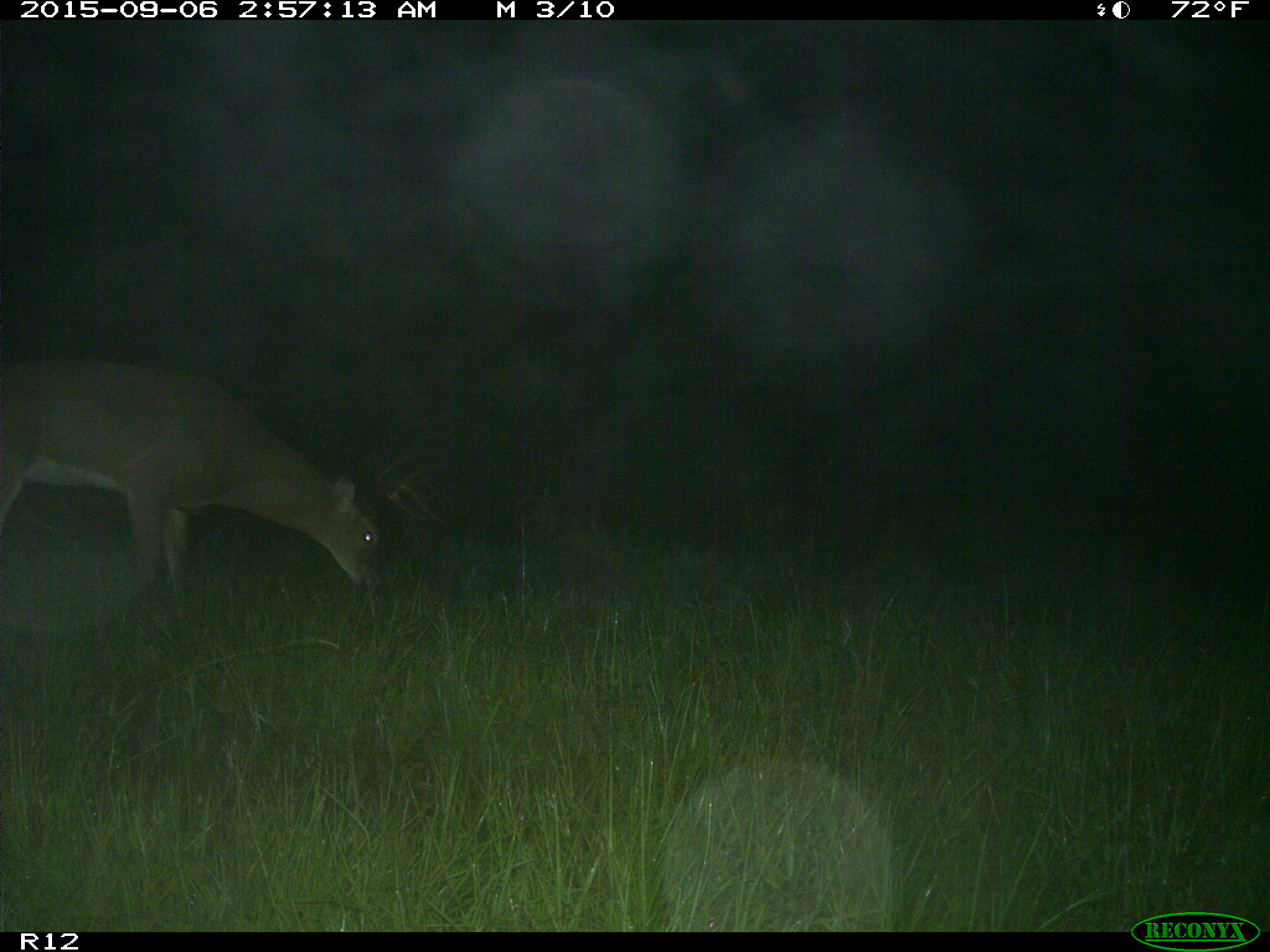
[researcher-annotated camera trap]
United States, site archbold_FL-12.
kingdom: Animalia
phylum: Chordata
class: Mammalia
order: Artiodactyla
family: Cervidae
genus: Odocoileus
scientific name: Odocoileus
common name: deer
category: unidentified deer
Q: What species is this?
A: Unidentified deer (deer) (Odocoileus).